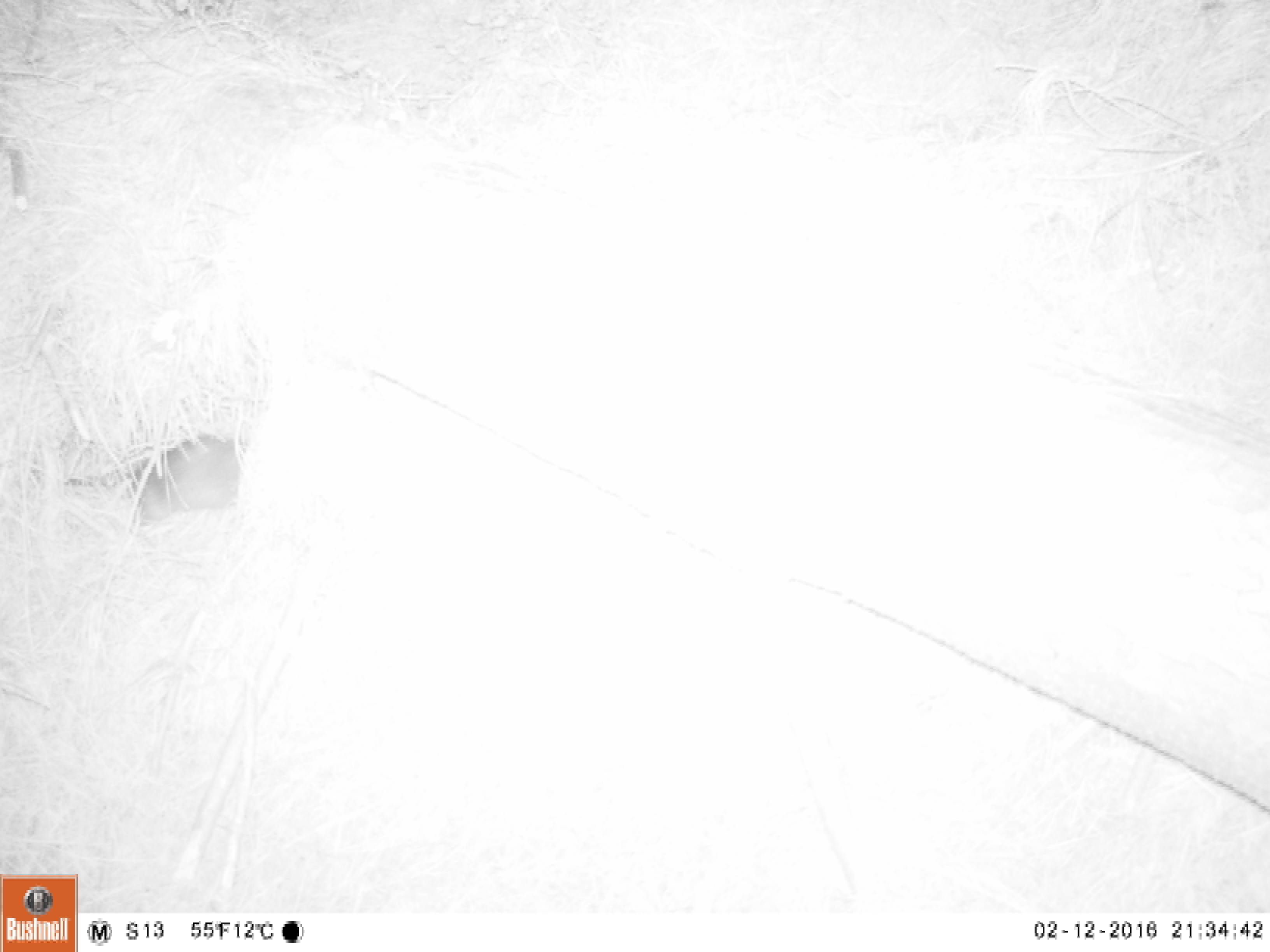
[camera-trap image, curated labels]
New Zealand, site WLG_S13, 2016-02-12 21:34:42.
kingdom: Animalia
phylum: Chordata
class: Mammalia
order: Rodentia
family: Muridae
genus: Rattus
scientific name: Rattus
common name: rat